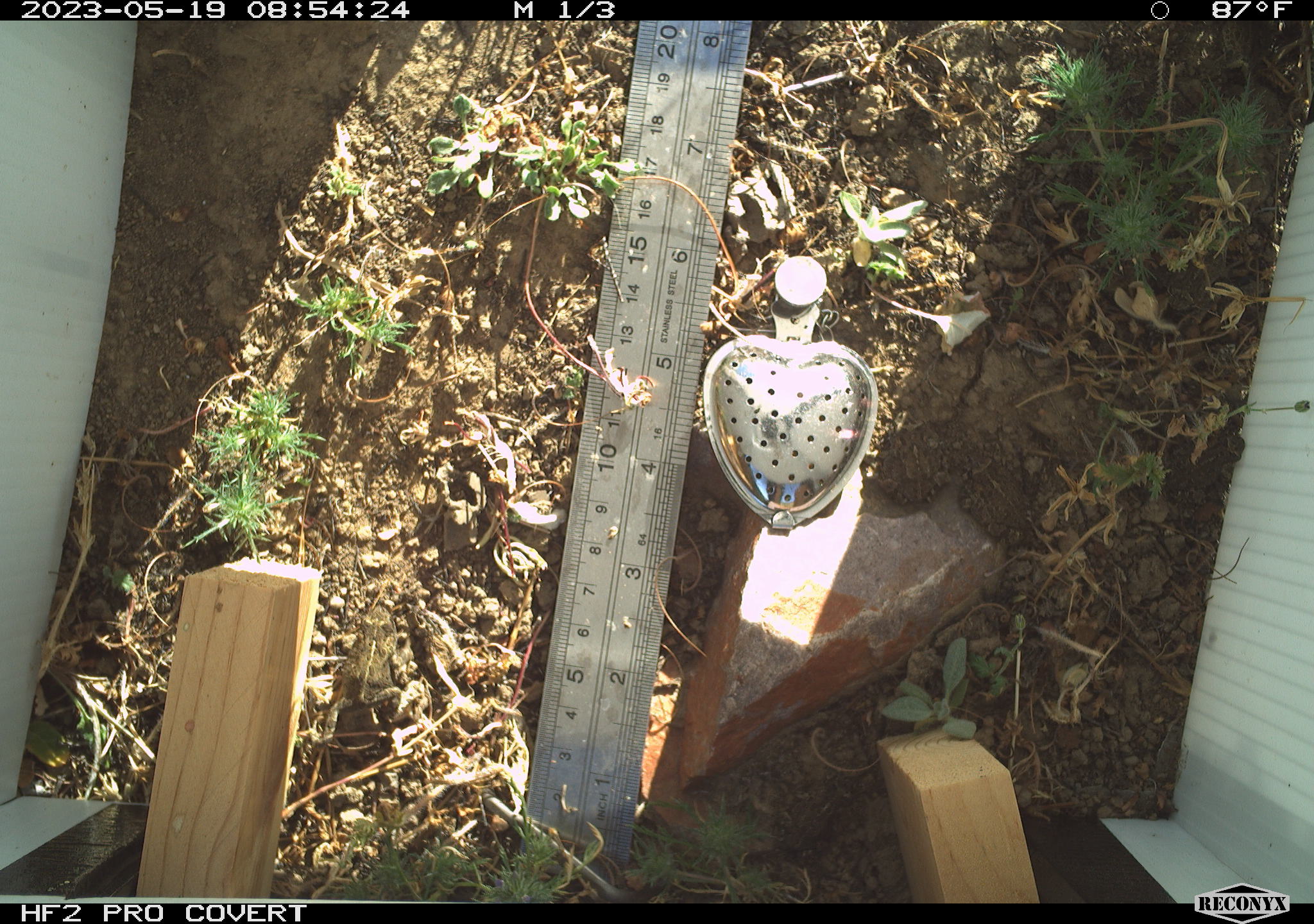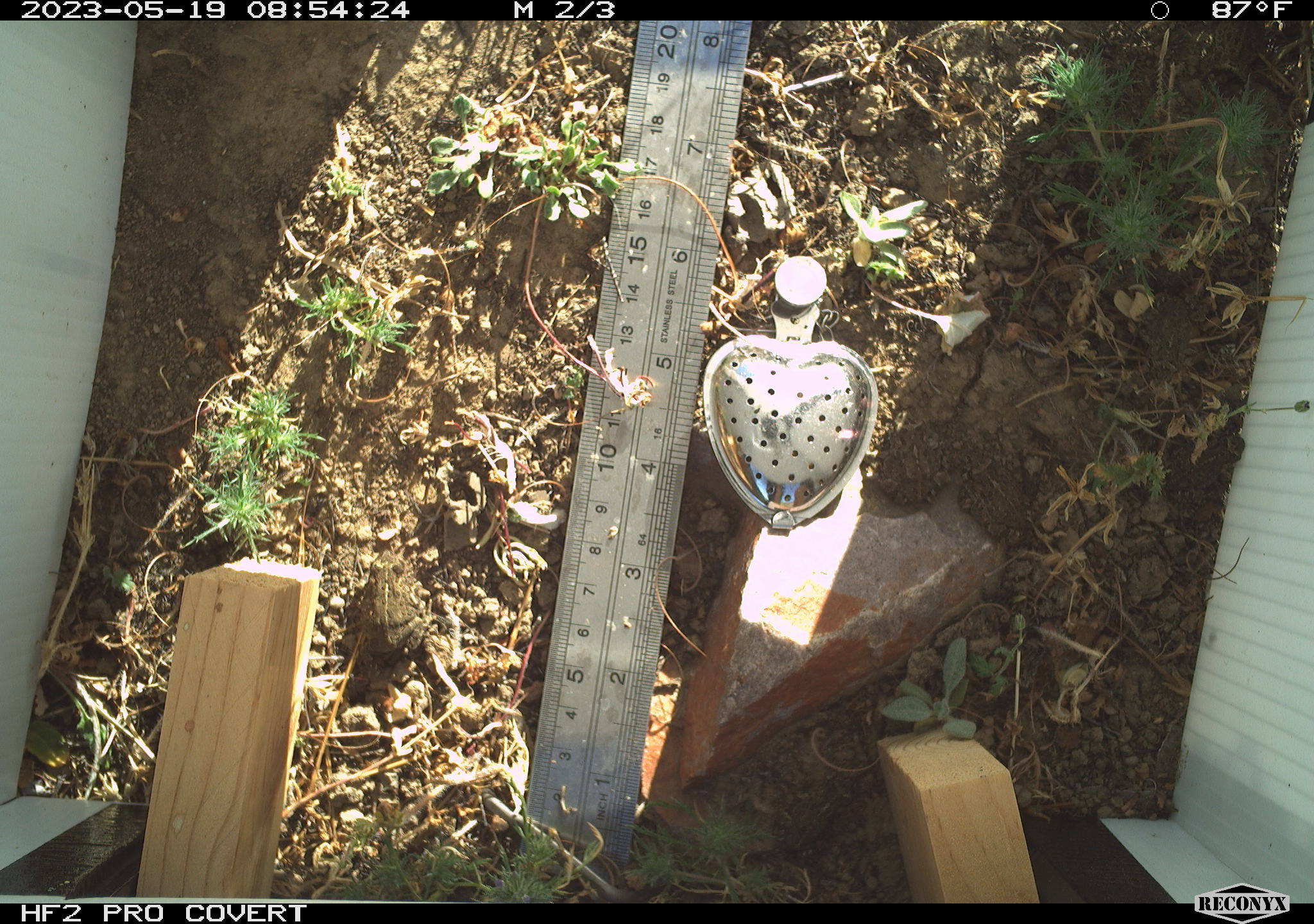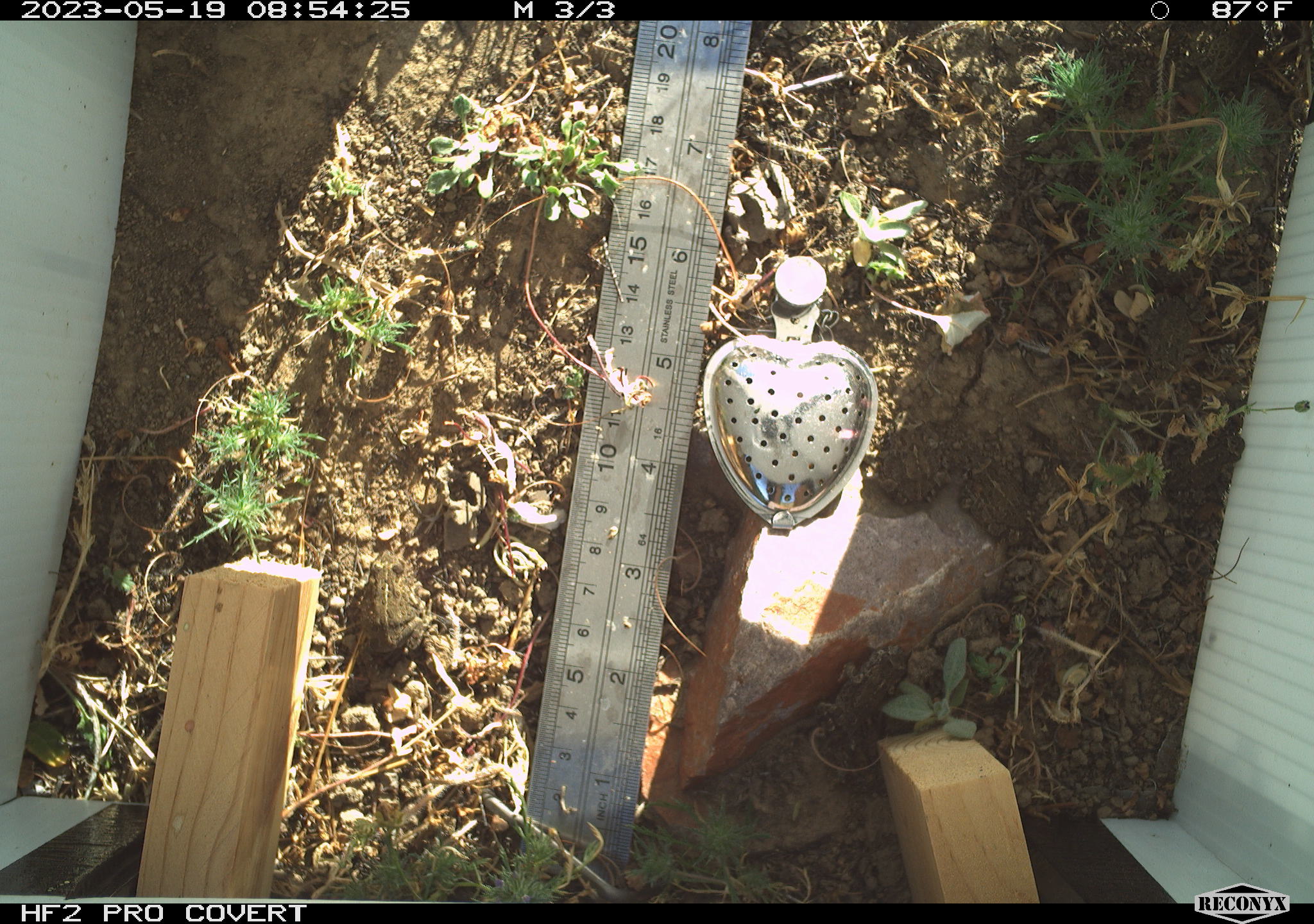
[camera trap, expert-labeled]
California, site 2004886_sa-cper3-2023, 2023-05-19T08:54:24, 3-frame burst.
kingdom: Animalia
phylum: Chordata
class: Amphibia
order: Anura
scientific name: Anura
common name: frogs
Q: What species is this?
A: Frogs (Anura).